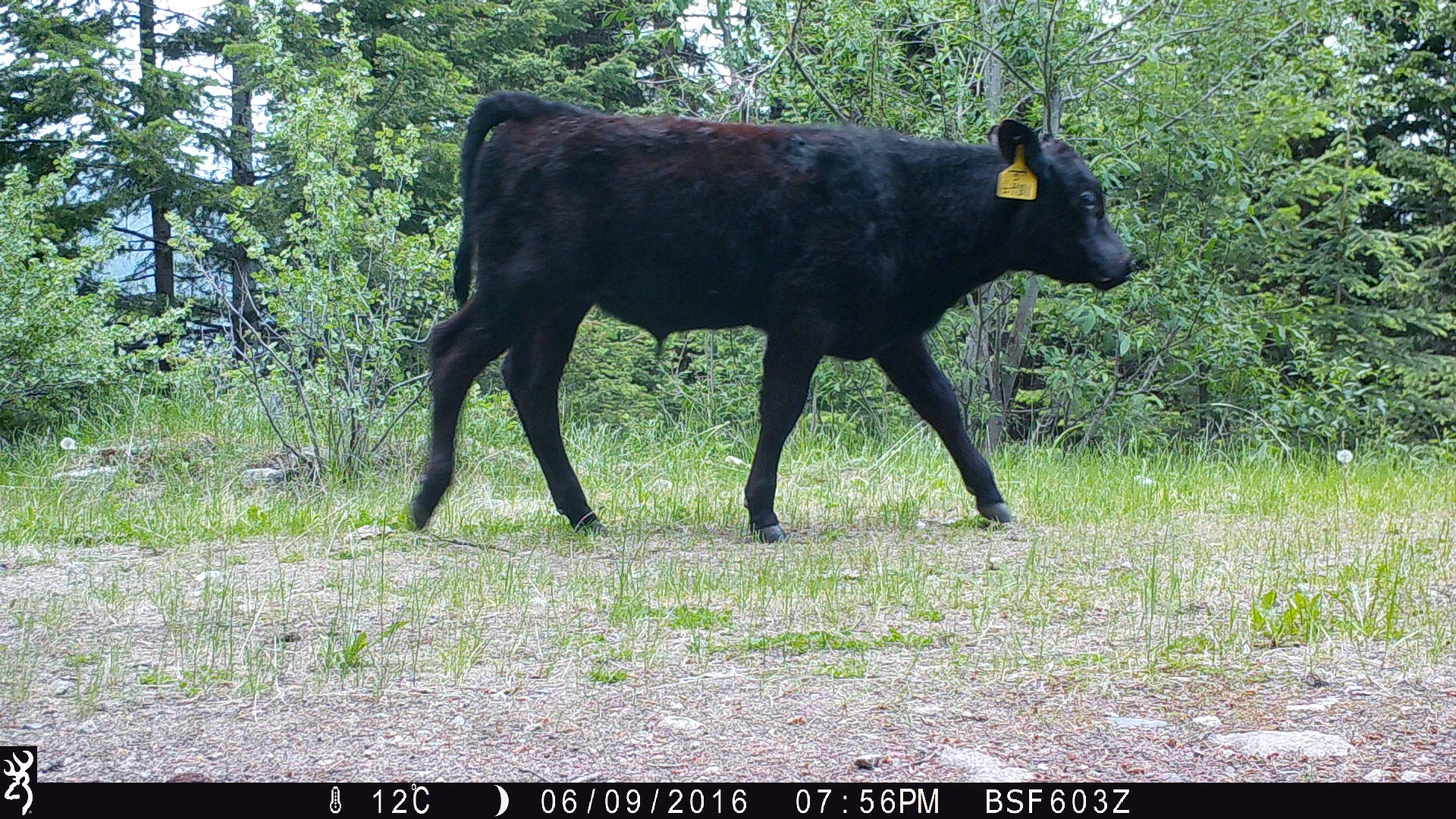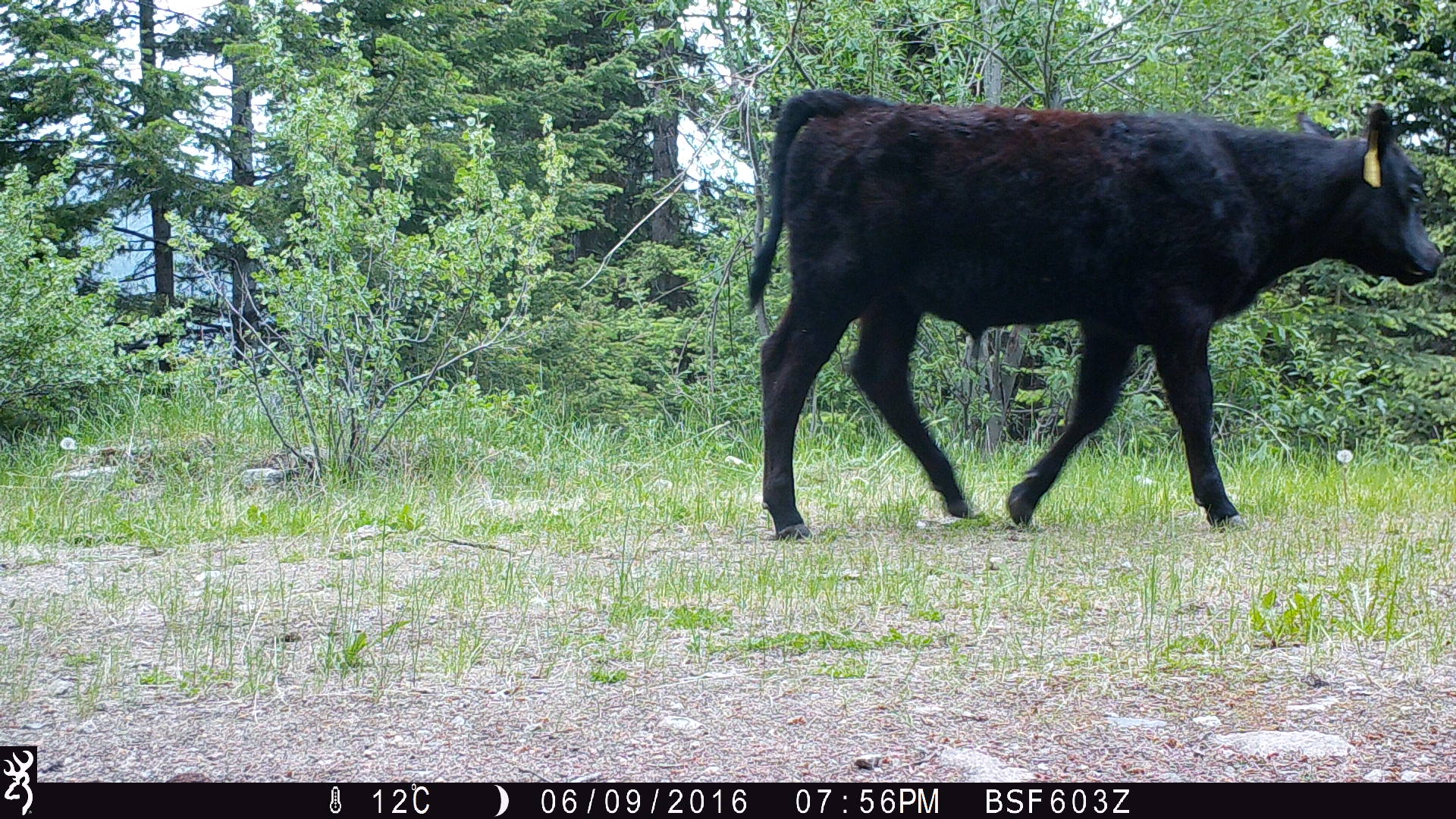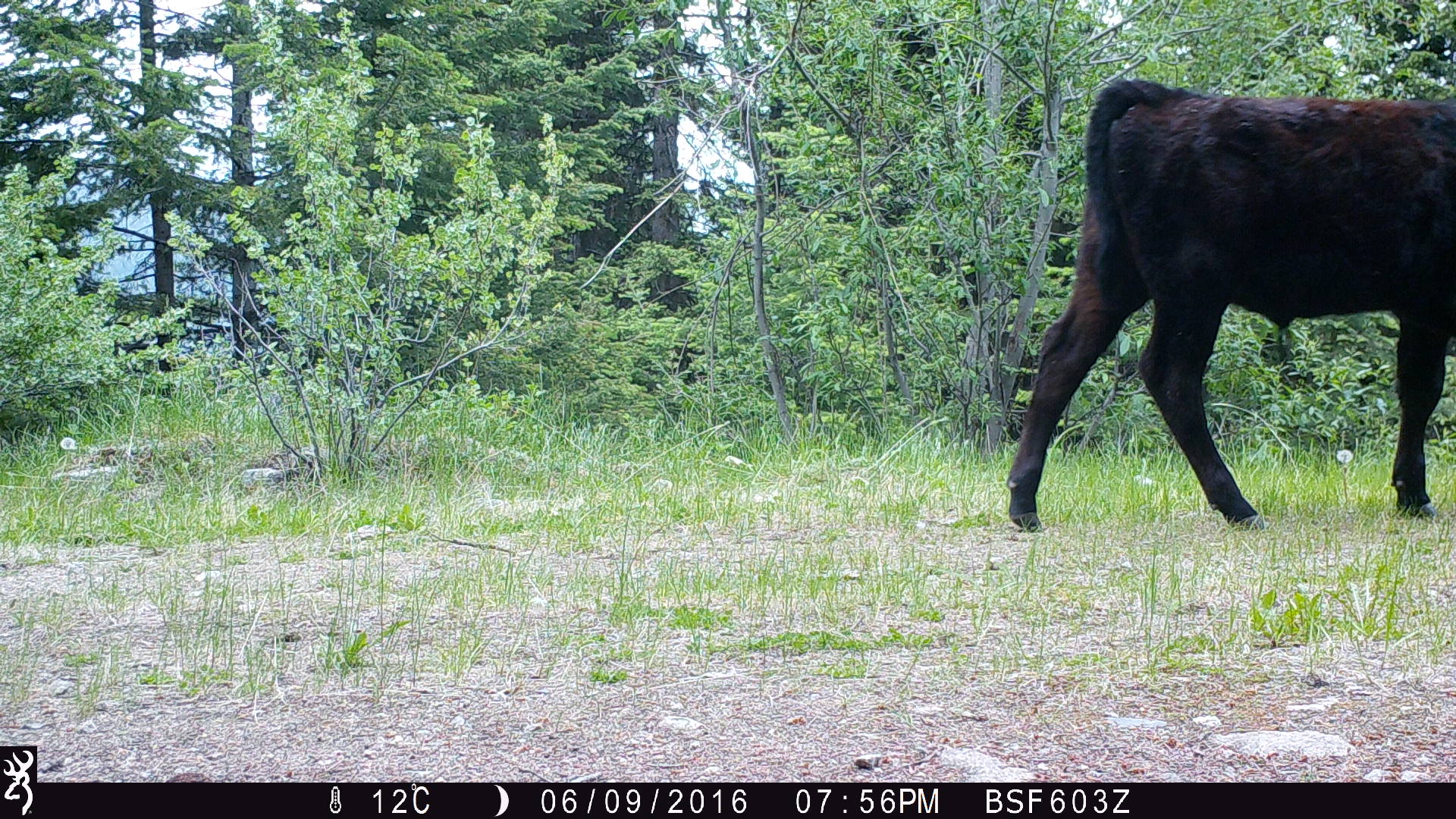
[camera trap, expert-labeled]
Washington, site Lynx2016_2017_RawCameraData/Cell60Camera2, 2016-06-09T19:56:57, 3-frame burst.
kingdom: Animalia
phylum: Chordata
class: Mammalia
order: Artiodactyla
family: Bovidae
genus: Bos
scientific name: Bos taurus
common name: domestic cattle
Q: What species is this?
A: Domestic cattle (Bos taurus).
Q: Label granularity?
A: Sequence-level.